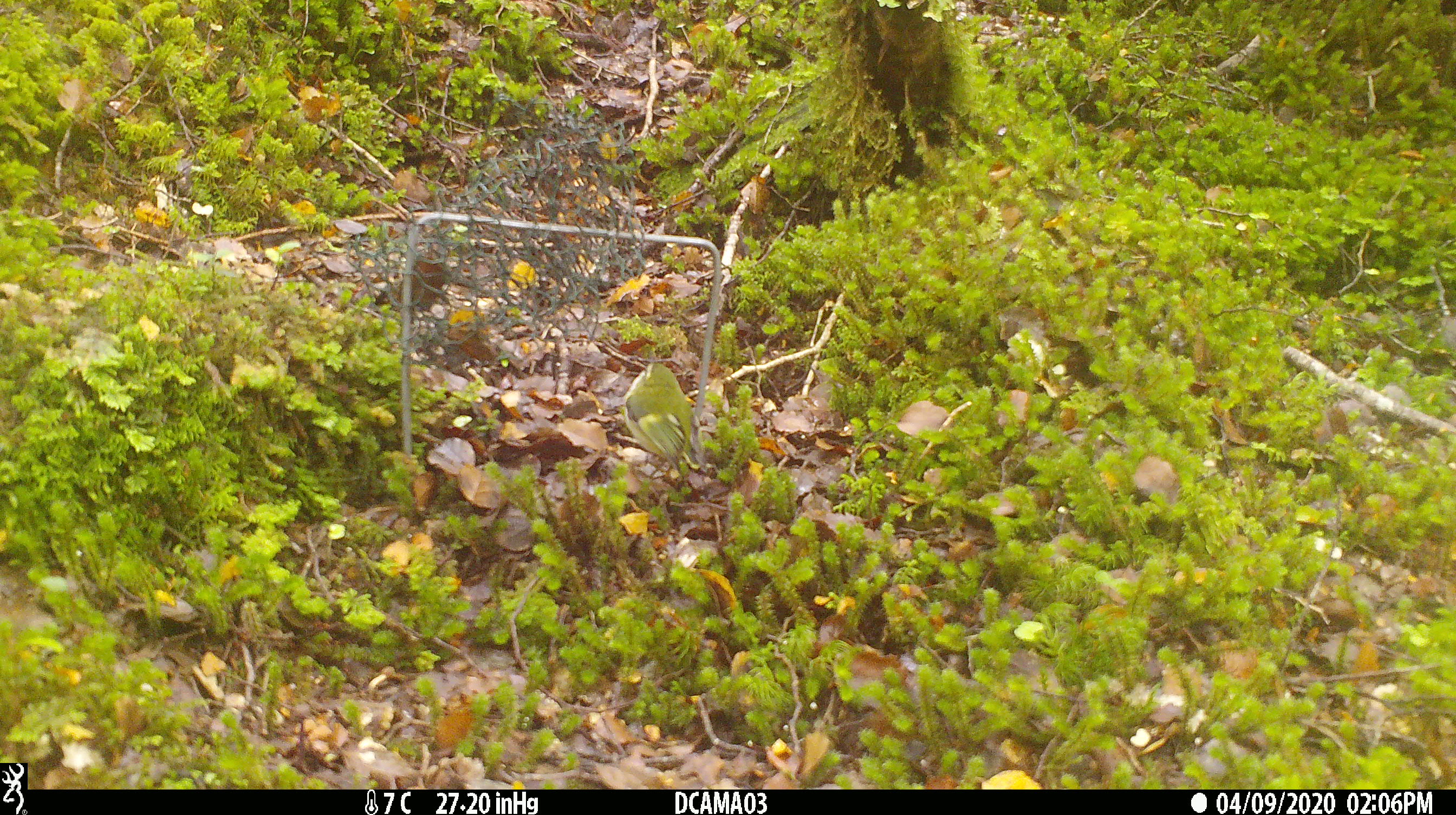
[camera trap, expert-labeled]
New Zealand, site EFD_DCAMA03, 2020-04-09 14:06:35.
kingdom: Animalia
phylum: Chordata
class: Aves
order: Passeriformes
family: Acanthisittidae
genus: Acanthisitta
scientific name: Acanthisitta chloris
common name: rifleman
Rifleman (Acanthisitta chloris).